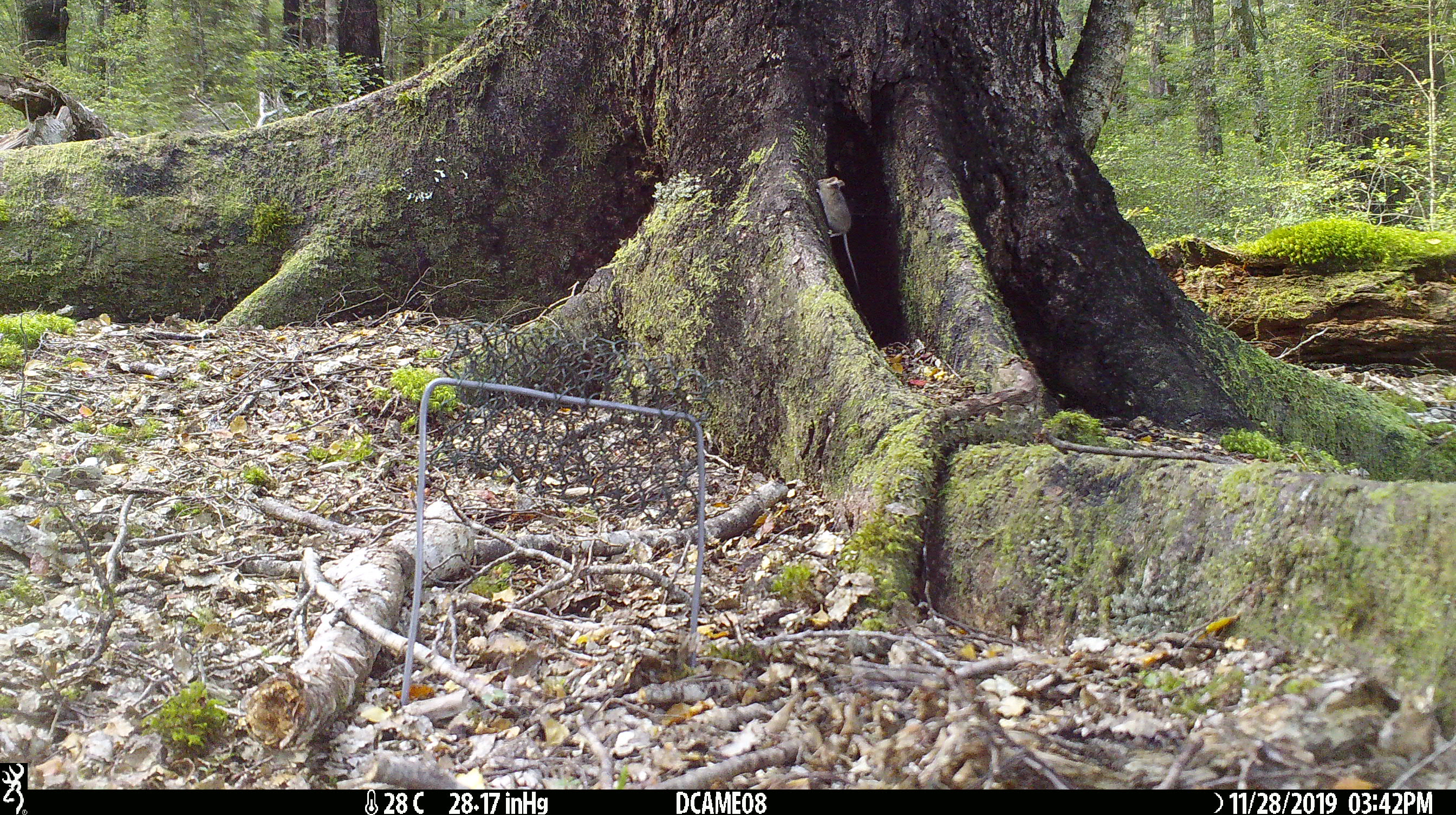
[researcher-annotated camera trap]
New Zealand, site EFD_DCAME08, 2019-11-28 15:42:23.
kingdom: Animalia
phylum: Chordata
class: Mammalia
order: Rodentia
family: Muridae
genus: Mus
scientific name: Mus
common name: mouse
Mouse (Mus).